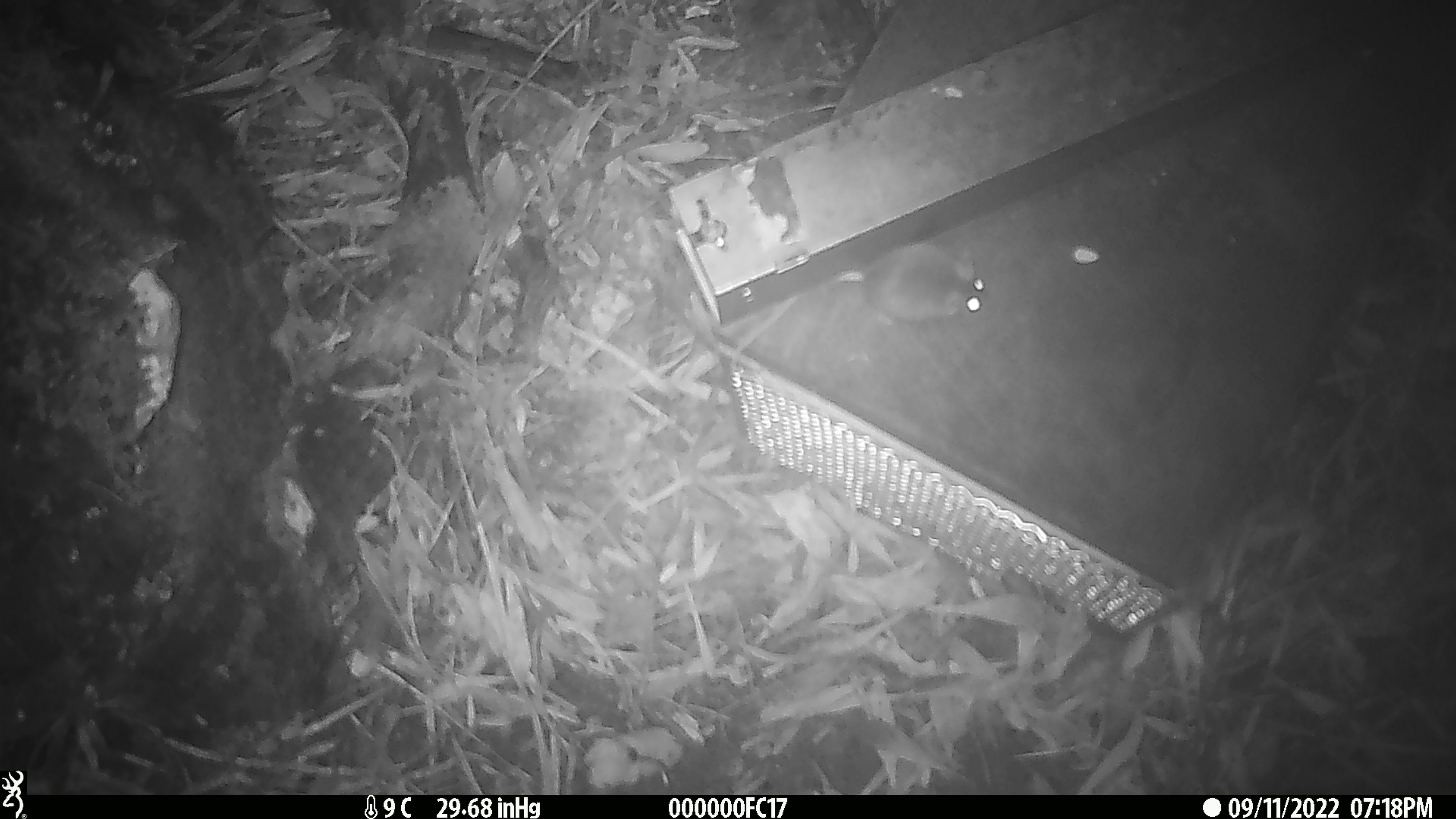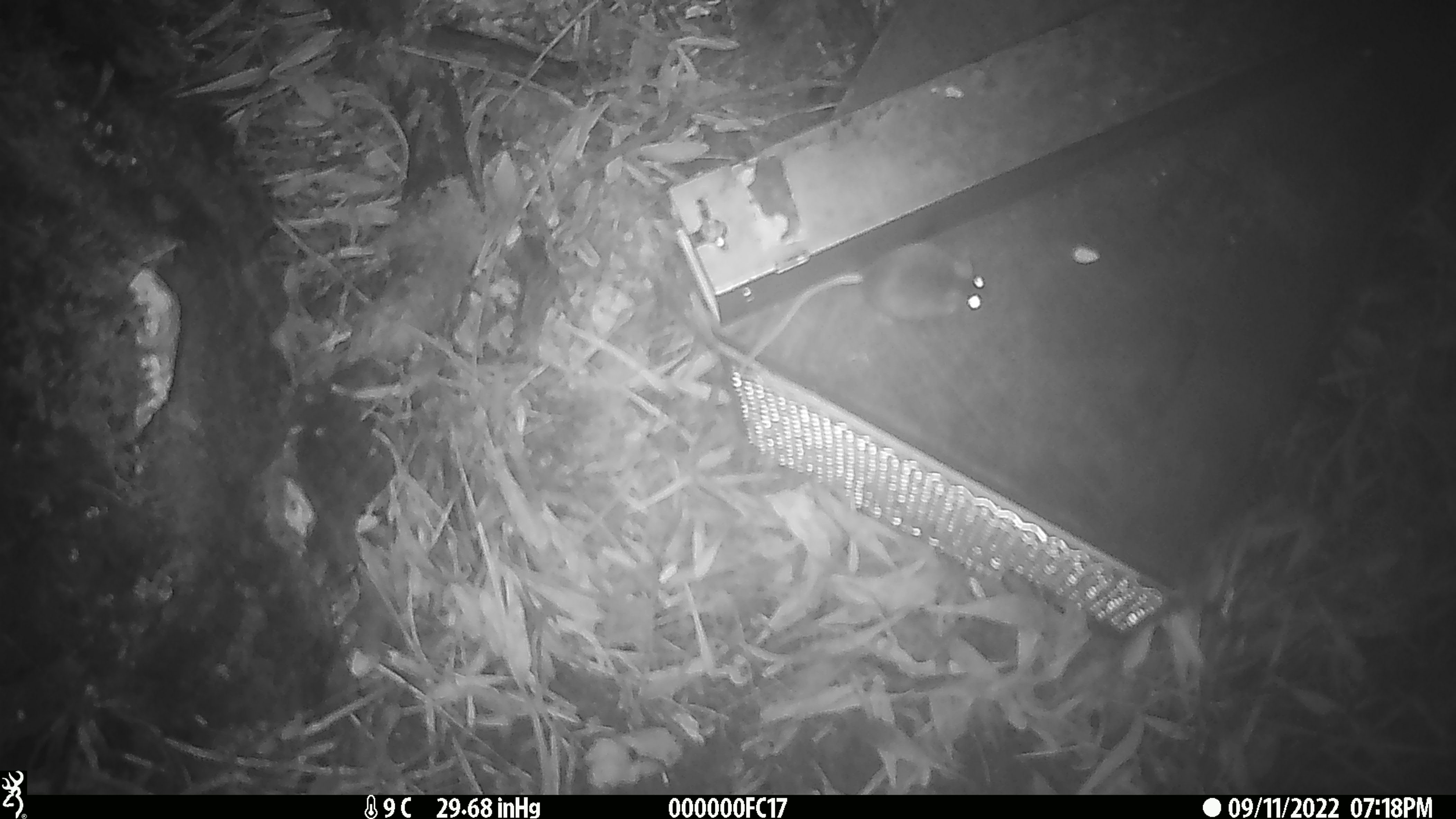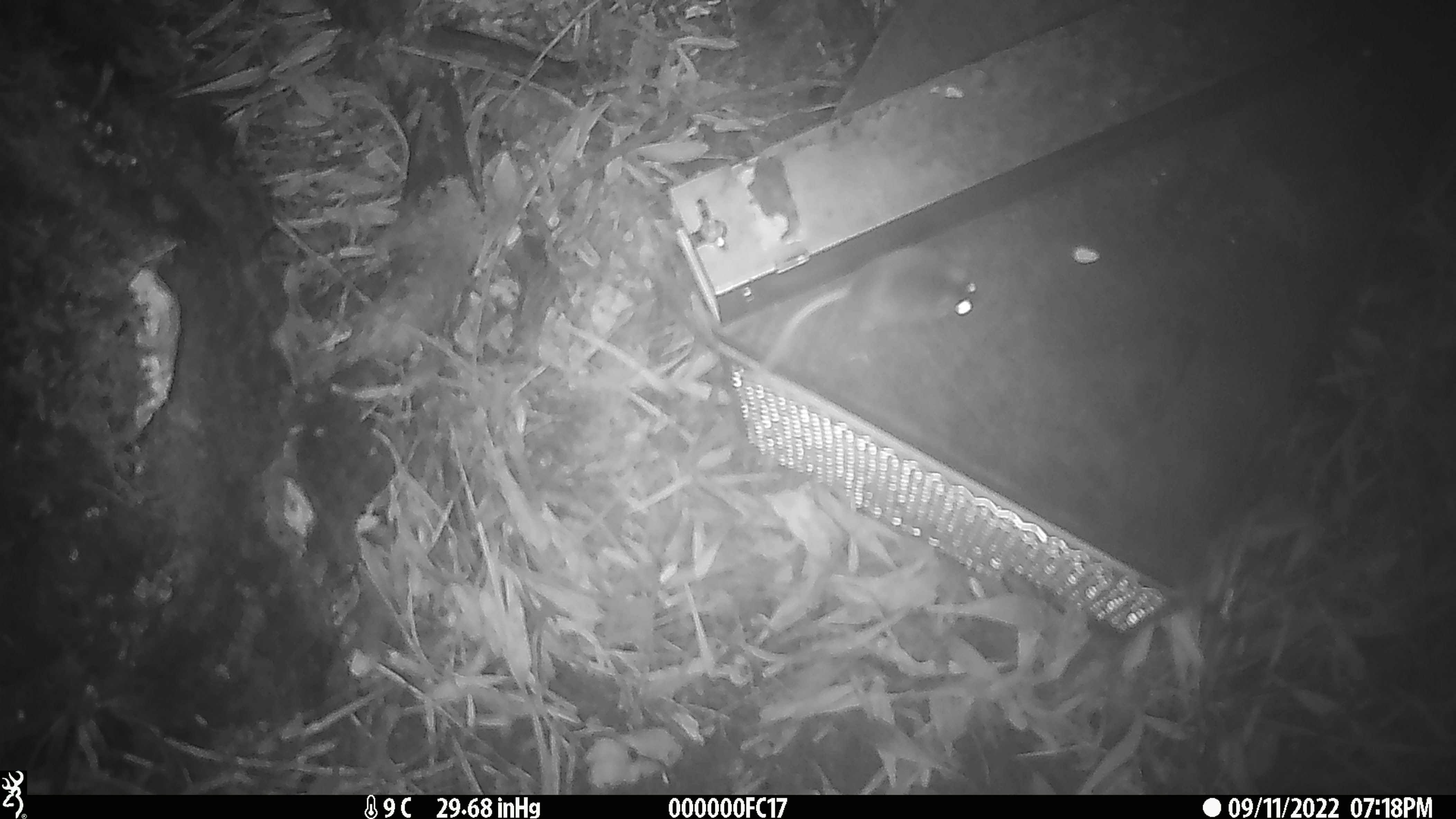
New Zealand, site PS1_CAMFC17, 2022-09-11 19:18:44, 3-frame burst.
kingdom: Animalia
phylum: Chordata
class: Mammalia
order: Rodentia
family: Muridae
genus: Mus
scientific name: Mus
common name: mouse